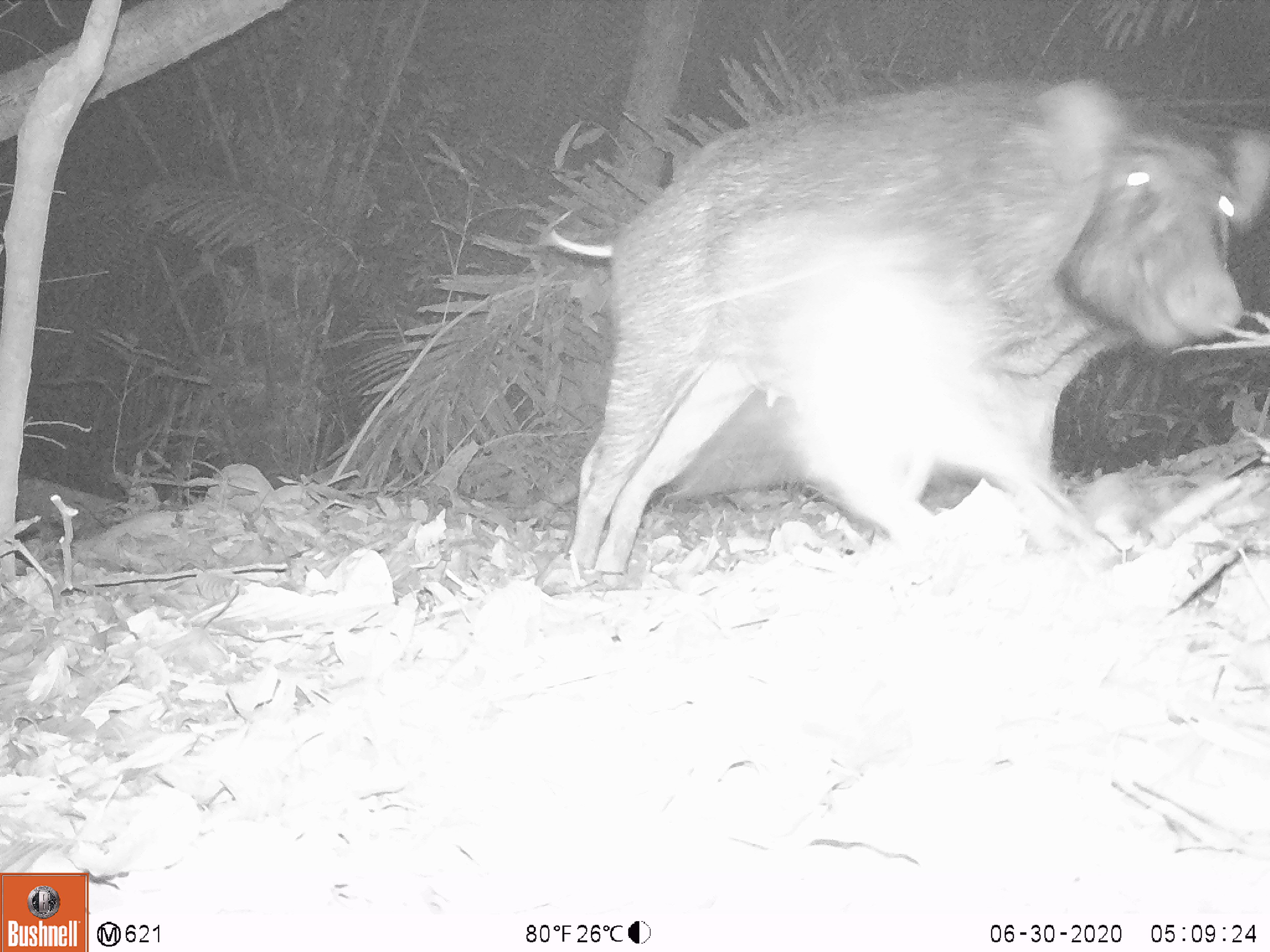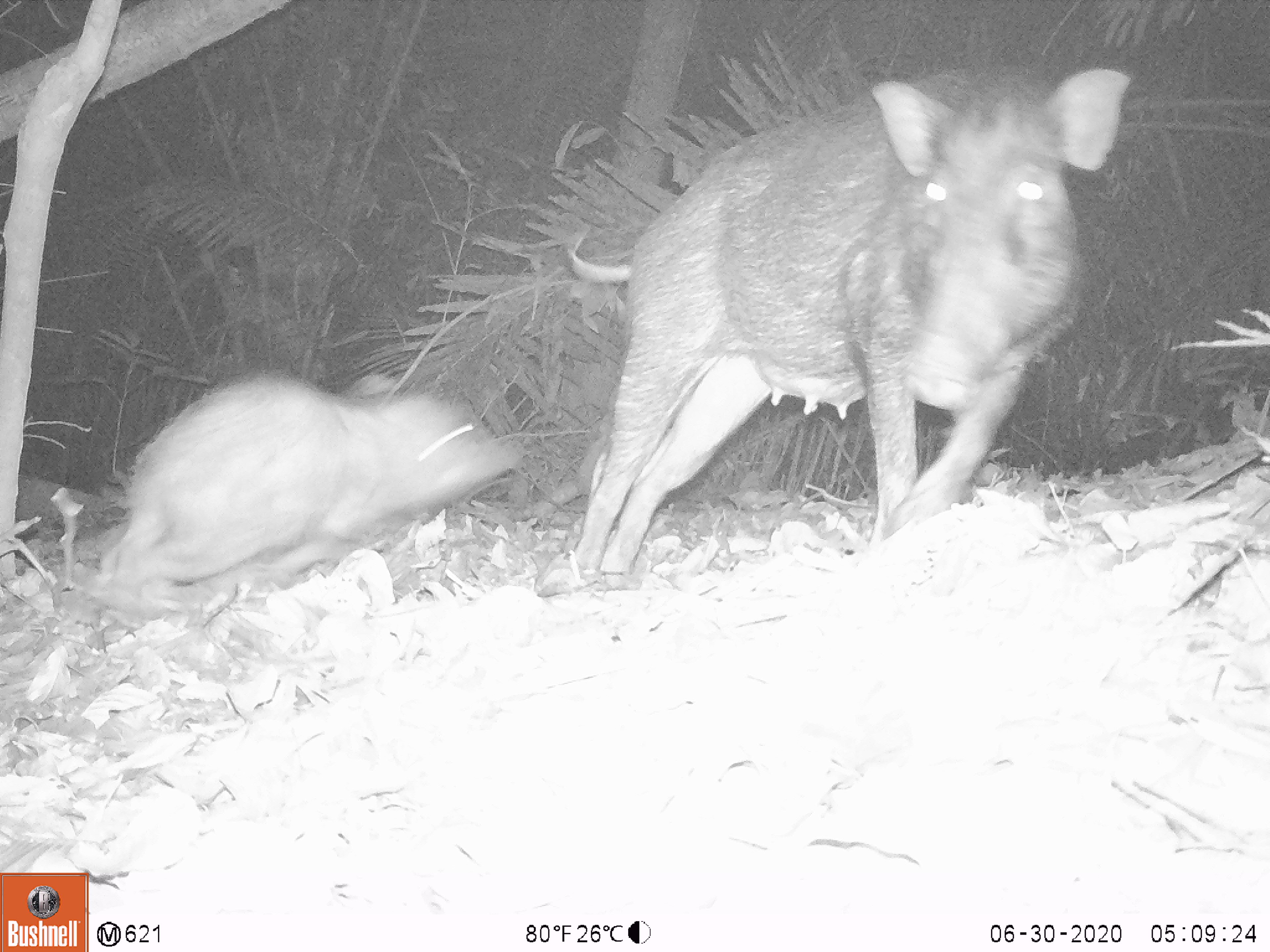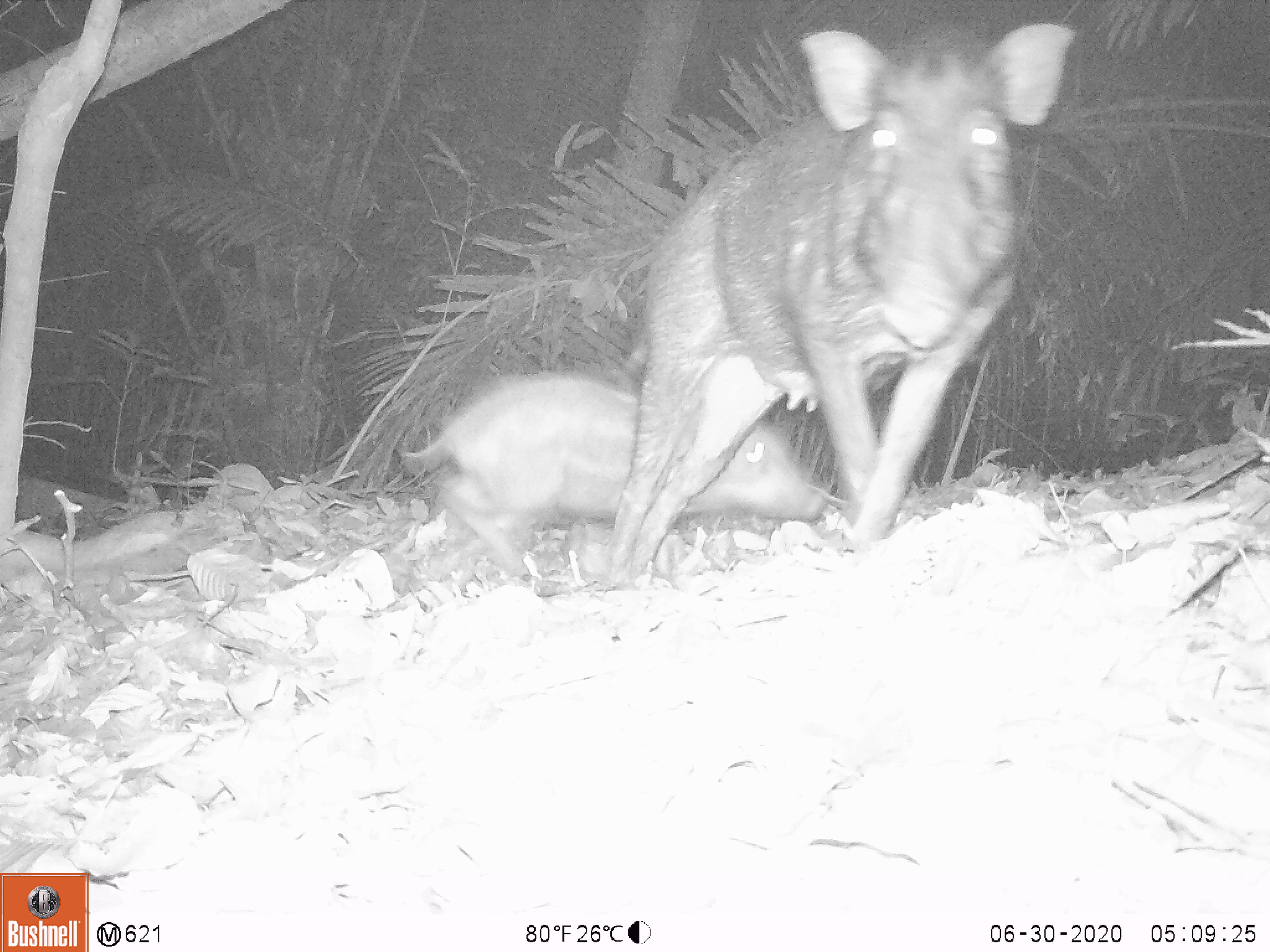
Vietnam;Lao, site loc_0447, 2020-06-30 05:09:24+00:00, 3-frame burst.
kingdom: Animalia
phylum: Chordata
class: Mammalia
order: Artiodactyla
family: Suidae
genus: Sus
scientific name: Sus scrofa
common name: eurasian wild pig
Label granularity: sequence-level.